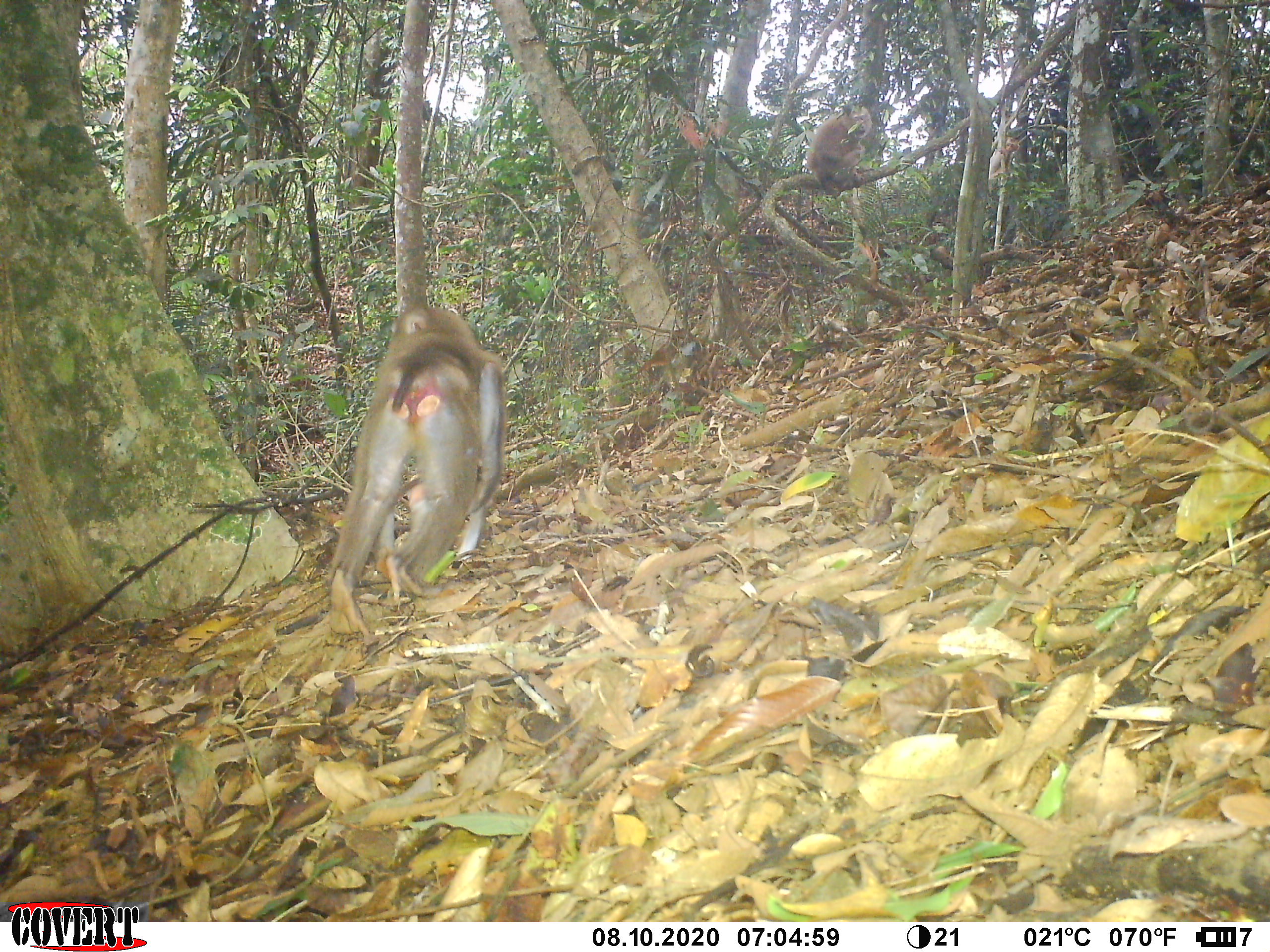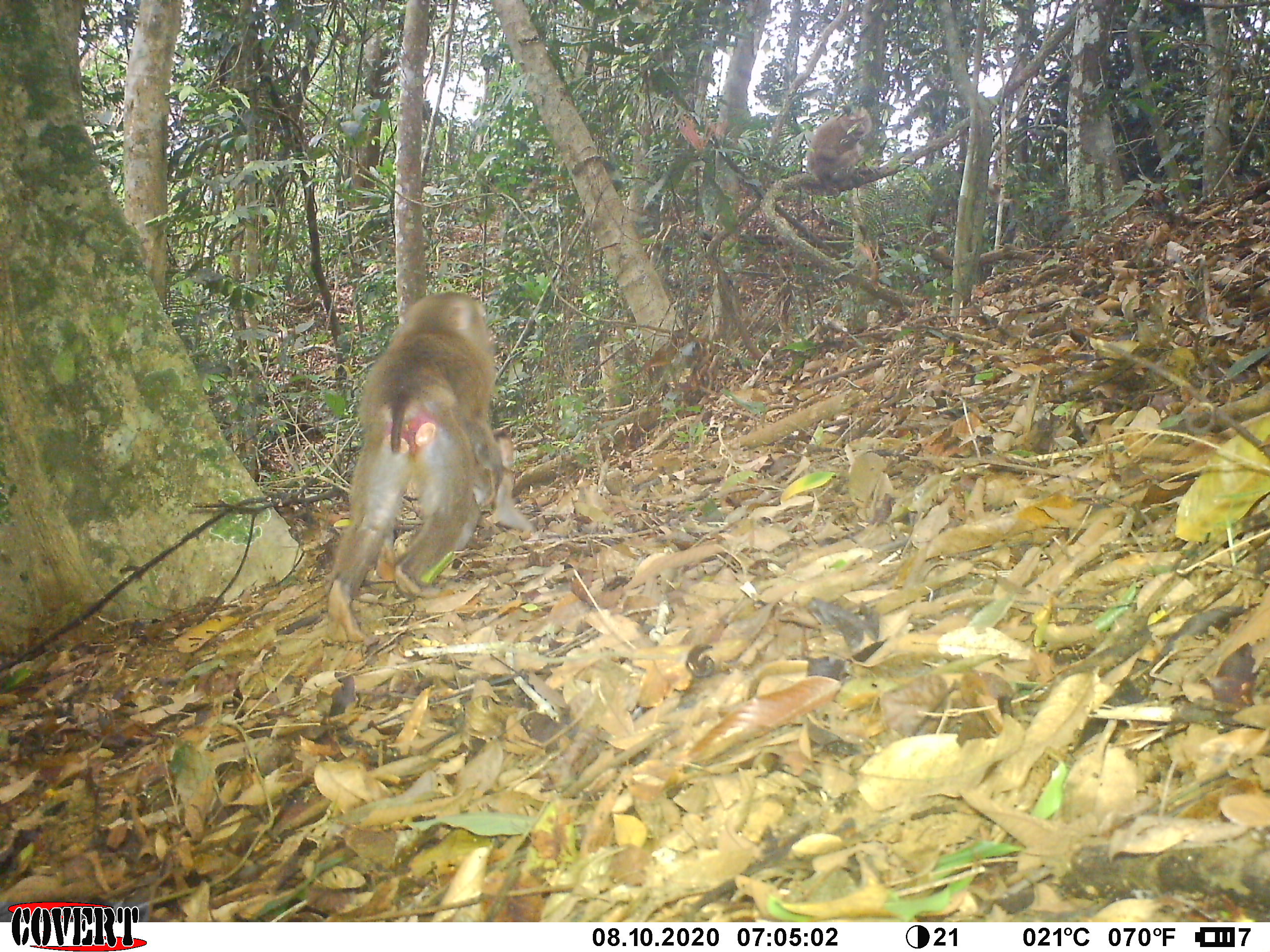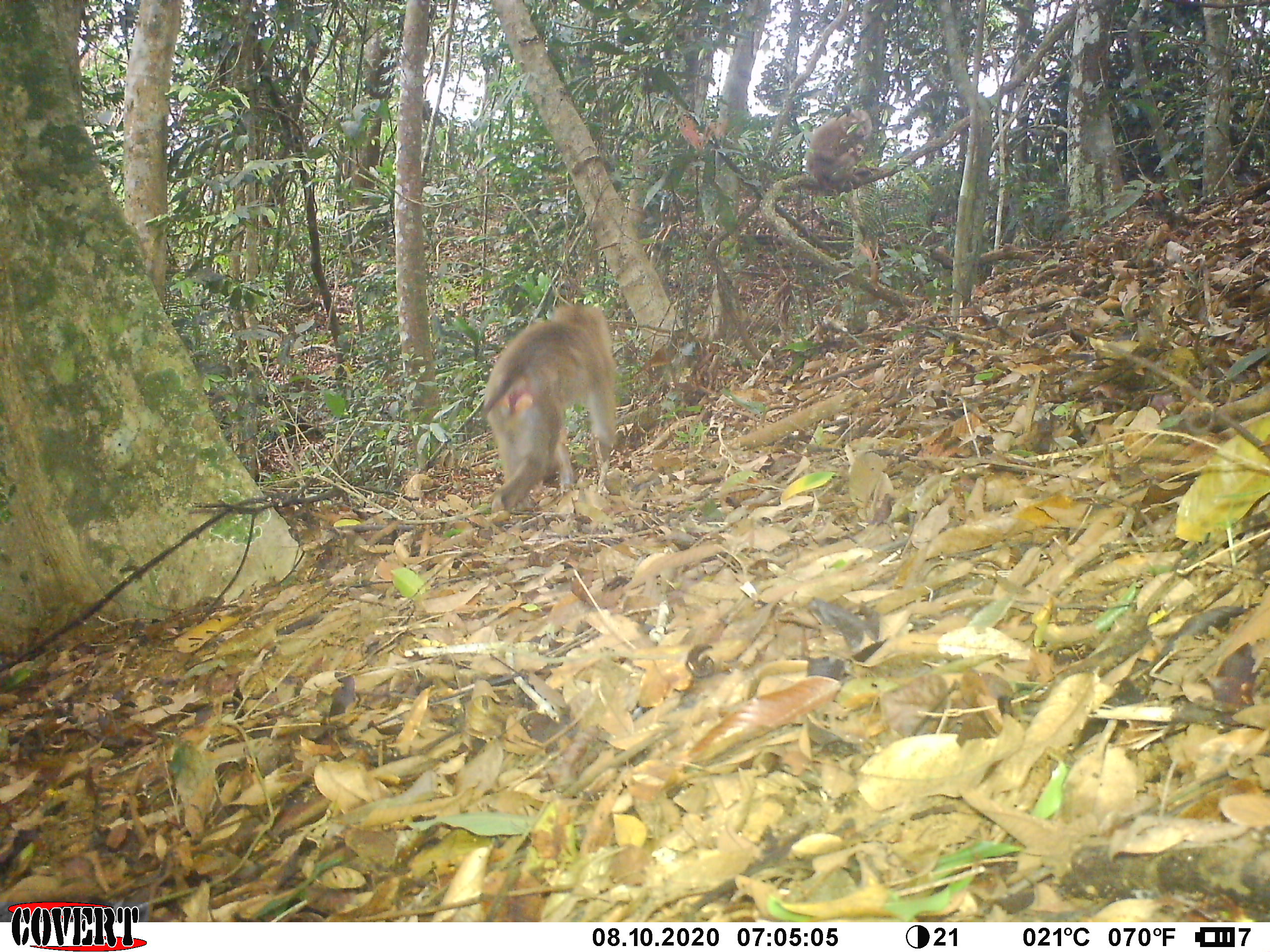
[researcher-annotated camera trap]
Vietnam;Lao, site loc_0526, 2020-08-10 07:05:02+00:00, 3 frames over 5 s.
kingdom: Animalia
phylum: Chordata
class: Mammalia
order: Primates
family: Cercopithecidae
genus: Macaca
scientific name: Macaca nemestrina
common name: pig-tailed macaque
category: pig tailed macaque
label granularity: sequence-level